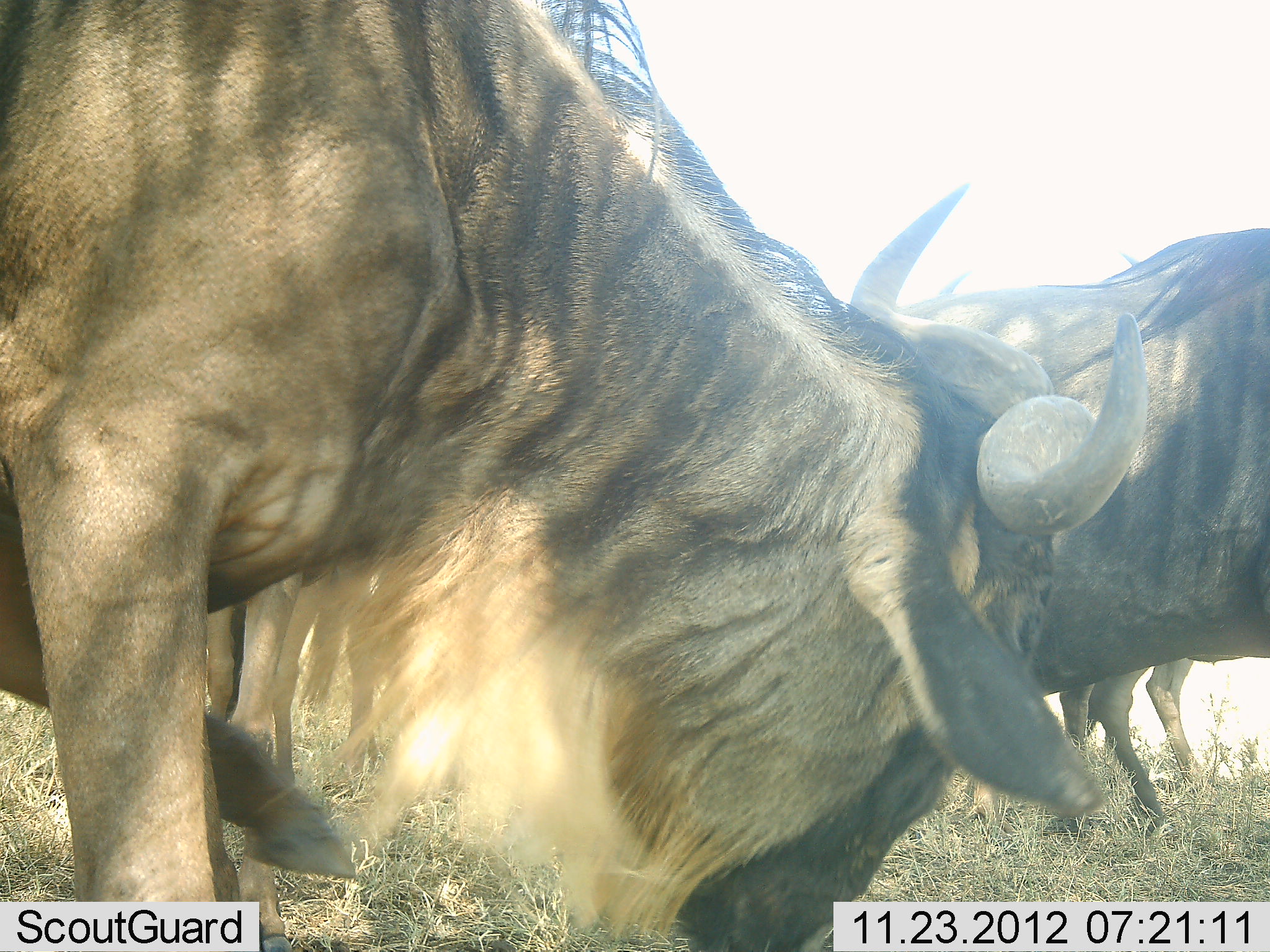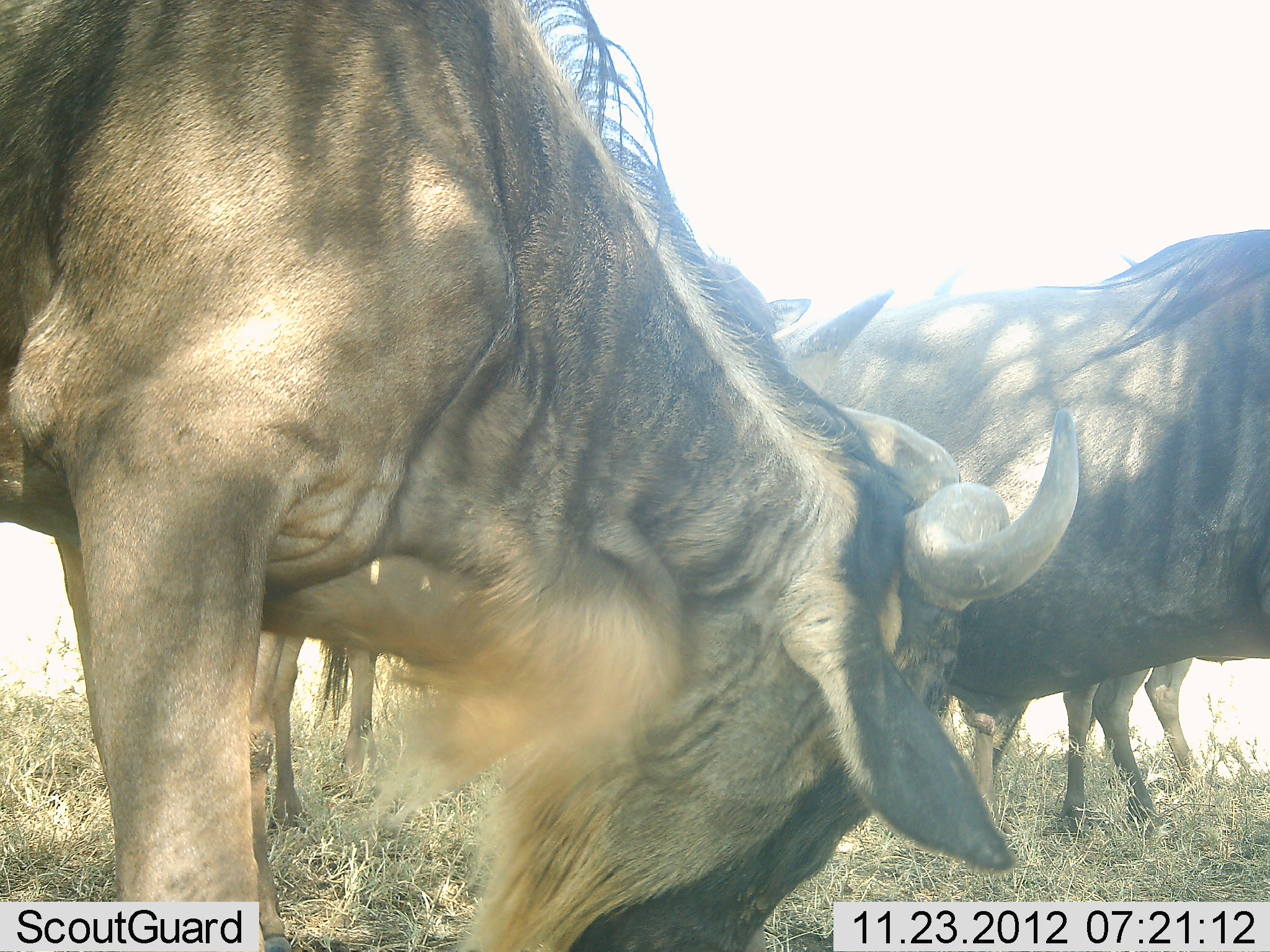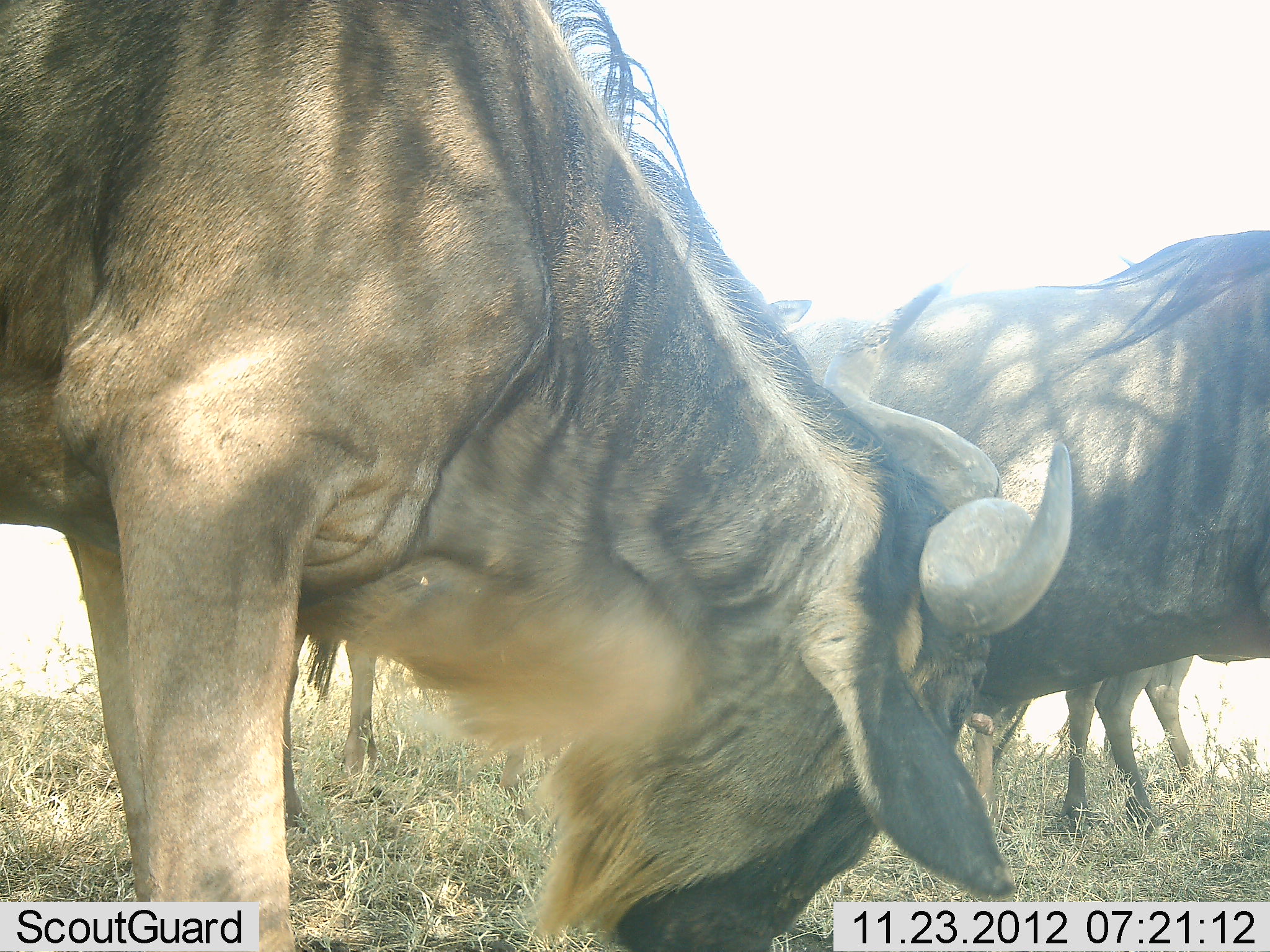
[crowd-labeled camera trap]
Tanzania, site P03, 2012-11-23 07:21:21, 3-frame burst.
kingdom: Animalia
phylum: Chordata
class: Mammalia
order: Artiodactyla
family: Bovidae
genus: Connochaetes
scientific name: Connochaetes taurinus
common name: blue wildebeest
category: wildebeest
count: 5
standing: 70%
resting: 10%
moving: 10%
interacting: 0%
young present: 0%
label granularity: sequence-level